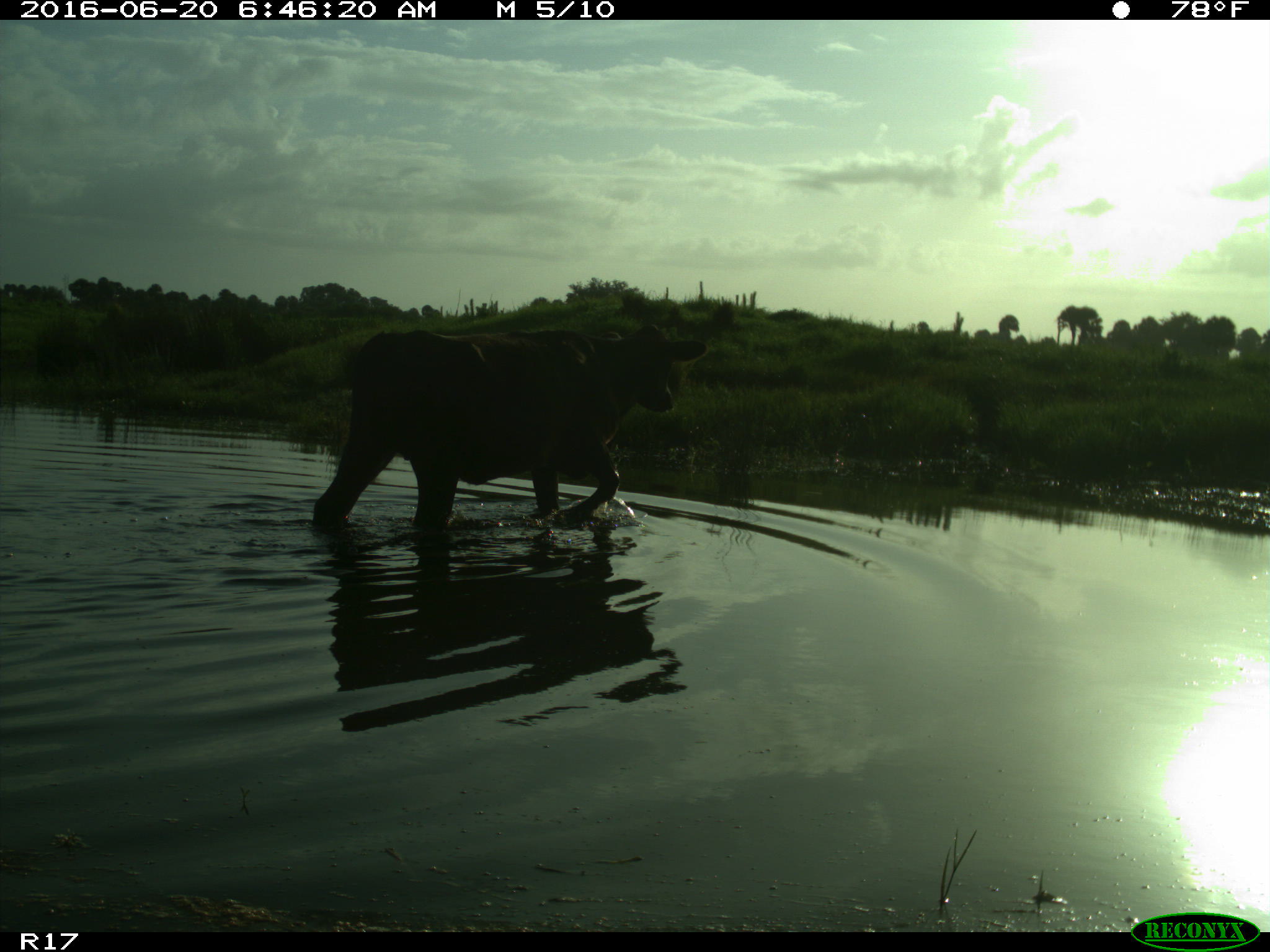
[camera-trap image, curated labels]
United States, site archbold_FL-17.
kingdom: Animalia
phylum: Chordata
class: Mammalia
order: Artiodactyla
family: Bovidae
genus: Bos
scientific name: Bos taurus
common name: domestic cow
Bos taurus (domestic cow).